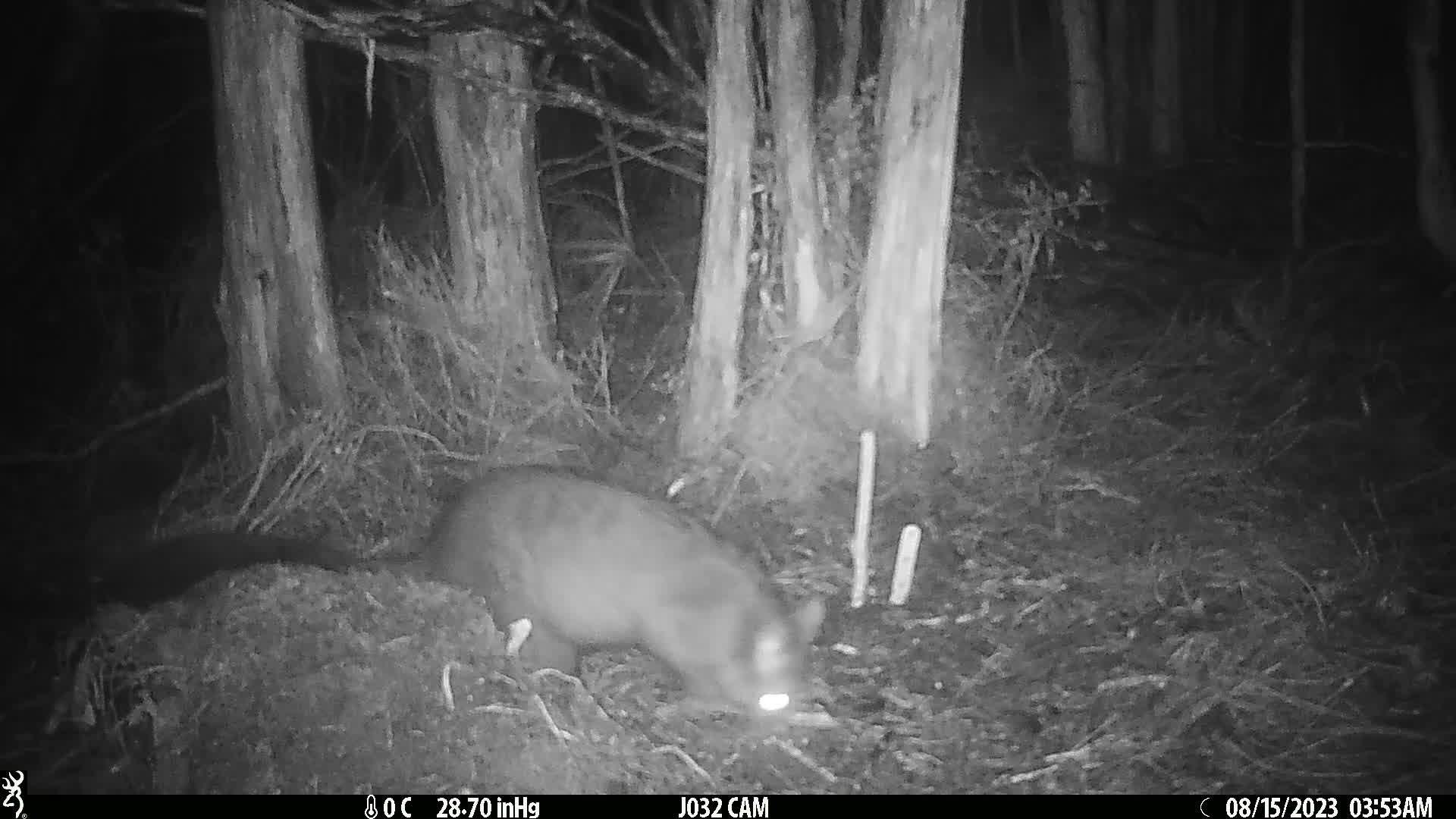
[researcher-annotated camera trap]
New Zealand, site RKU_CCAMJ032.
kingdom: Animalia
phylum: Chordata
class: Mammalia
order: Diprotodontia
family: Phalangeridae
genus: Trichosurus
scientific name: Trichosurus vulpecula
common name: common brushtail possum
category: possum